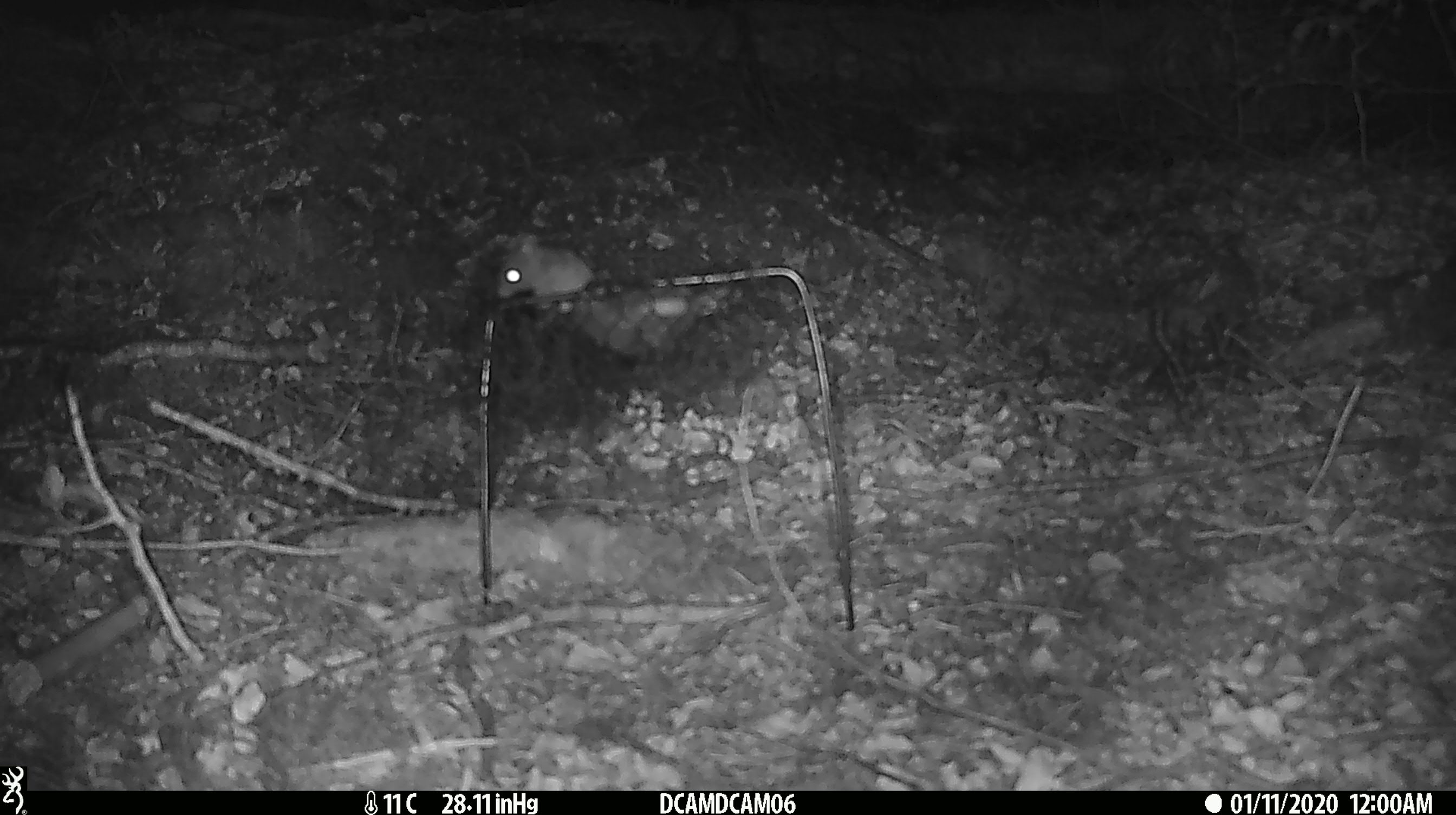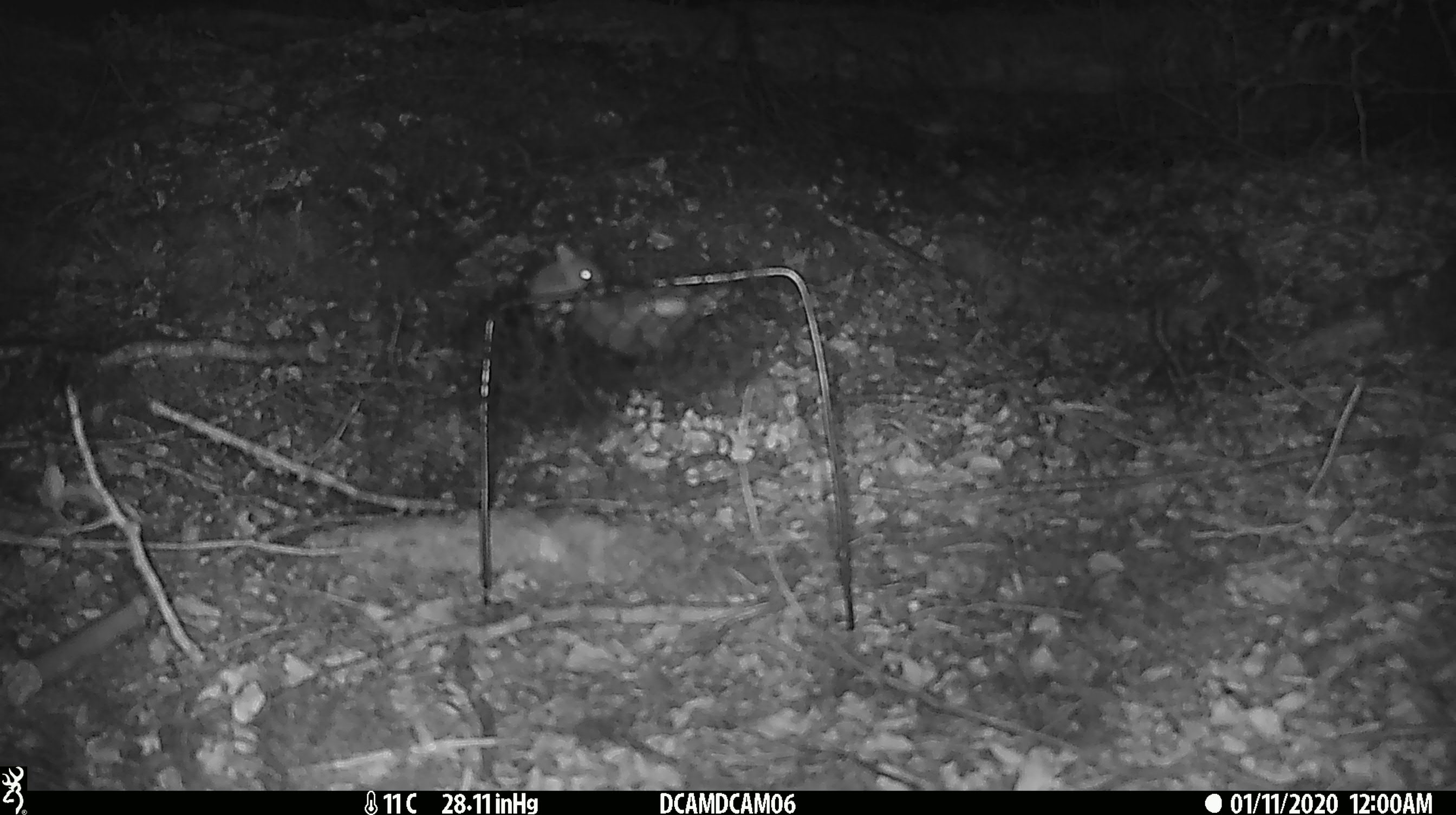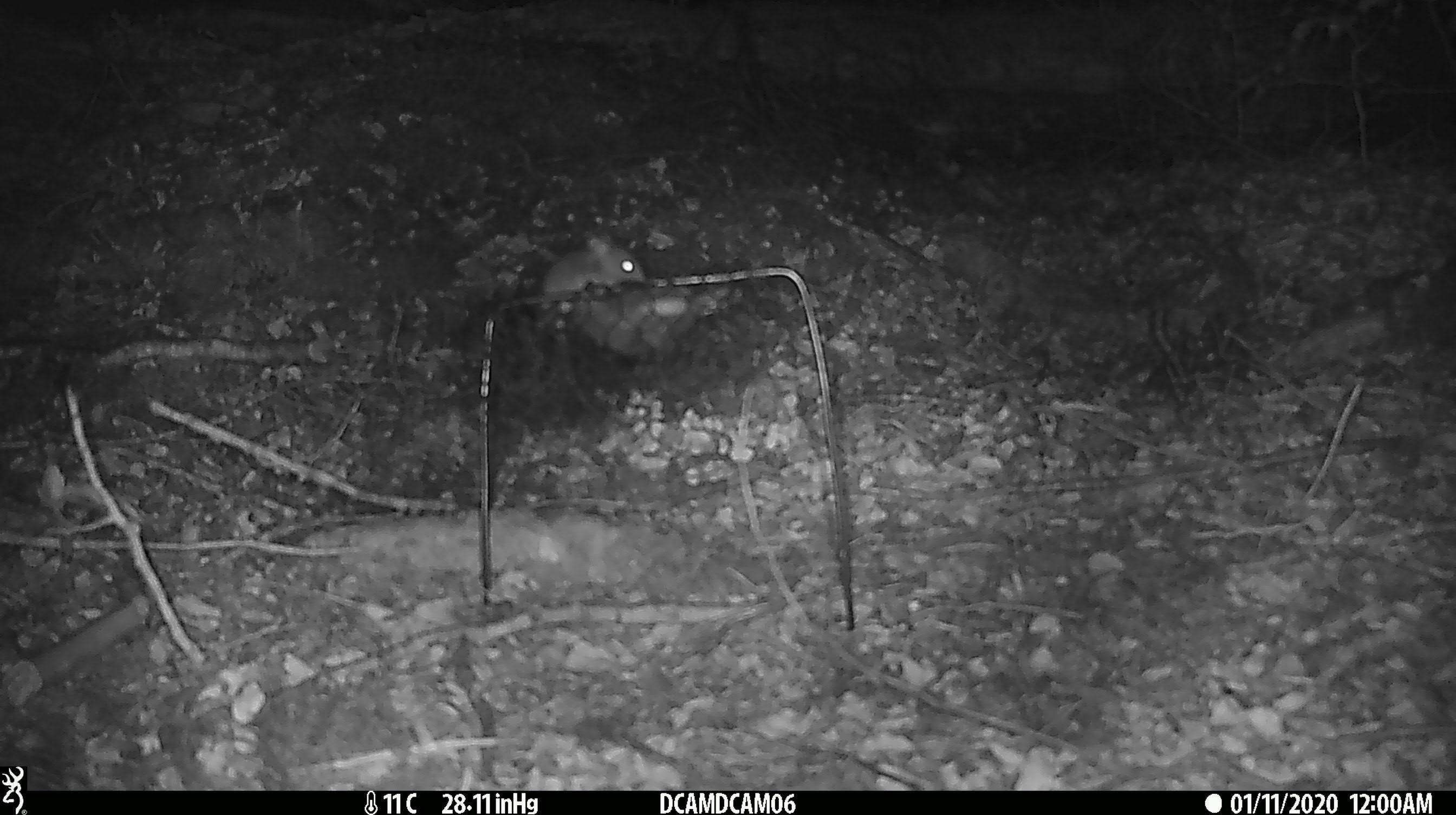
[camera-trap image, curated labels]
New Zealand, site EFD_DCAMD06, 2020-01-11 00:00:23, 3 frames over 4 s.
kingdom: Animalia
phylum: Chordata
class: Mammalia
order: Rodentia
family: Muridae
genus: Mus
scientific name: Mus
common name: mouse